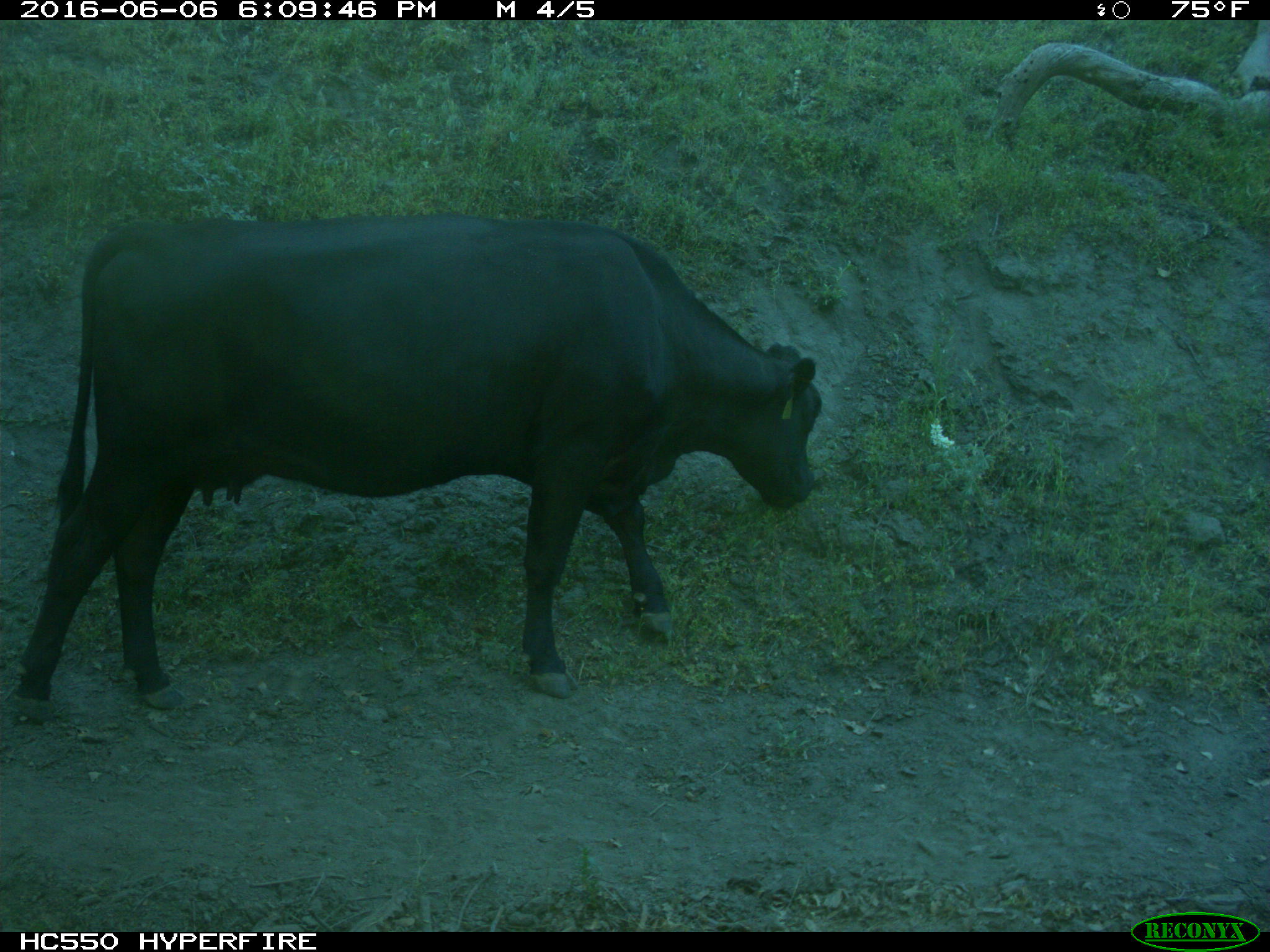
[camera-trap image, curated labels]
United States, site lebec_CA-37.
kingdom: Animalia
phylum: Chordata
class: Mammalia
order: Artiodactyla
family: Bovidae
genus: Bos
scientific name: Bos taurus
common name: domestic cow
Bos taurus (domestic cow).